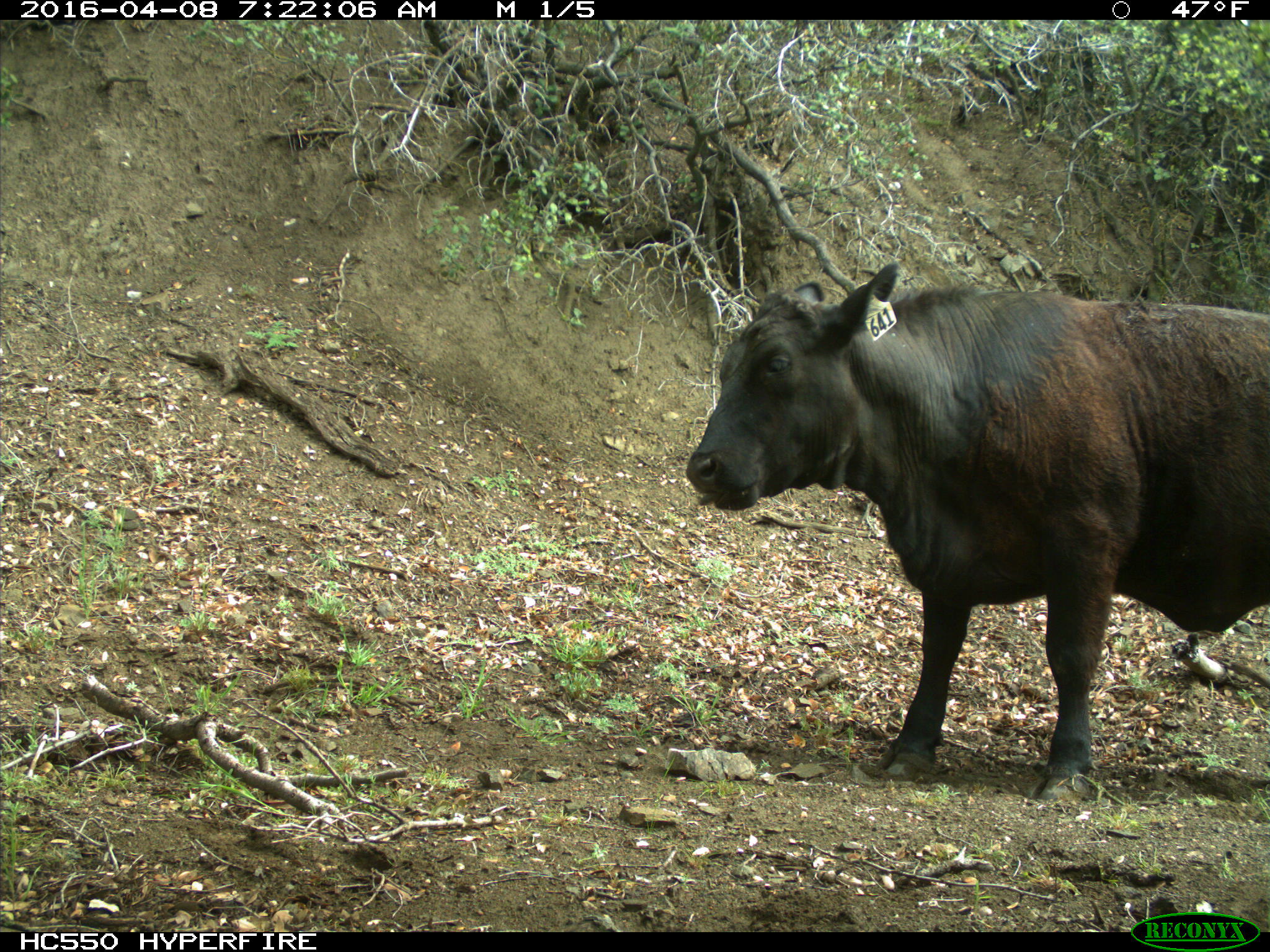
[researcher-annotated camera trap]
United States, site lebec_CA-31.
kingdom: Animalia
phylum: Chordata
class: Mammalia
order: Artiodactyla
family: Bovidae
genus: Bos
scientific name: Bos taurus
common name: domestic cow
Bos taurus (domestic cow).